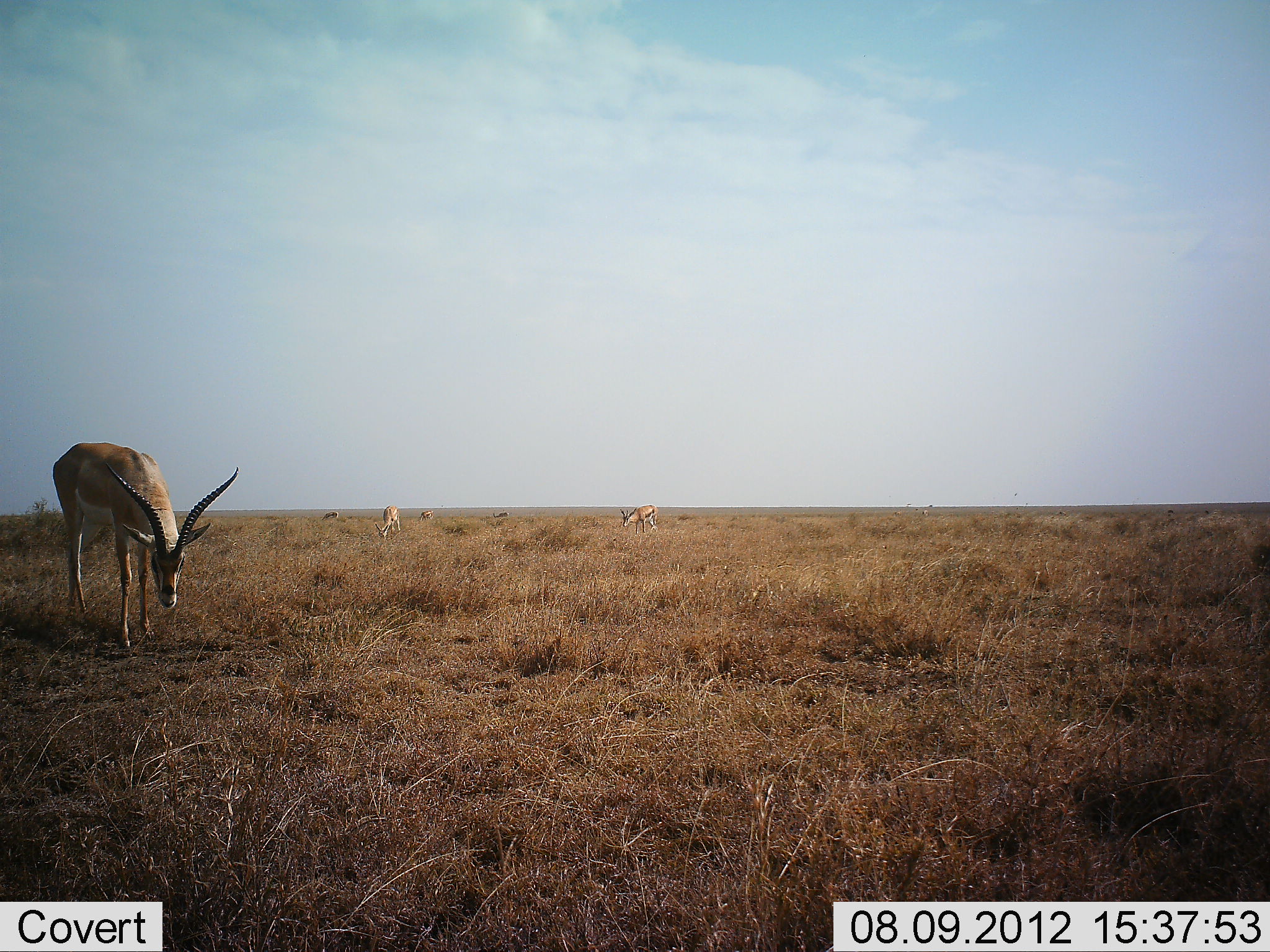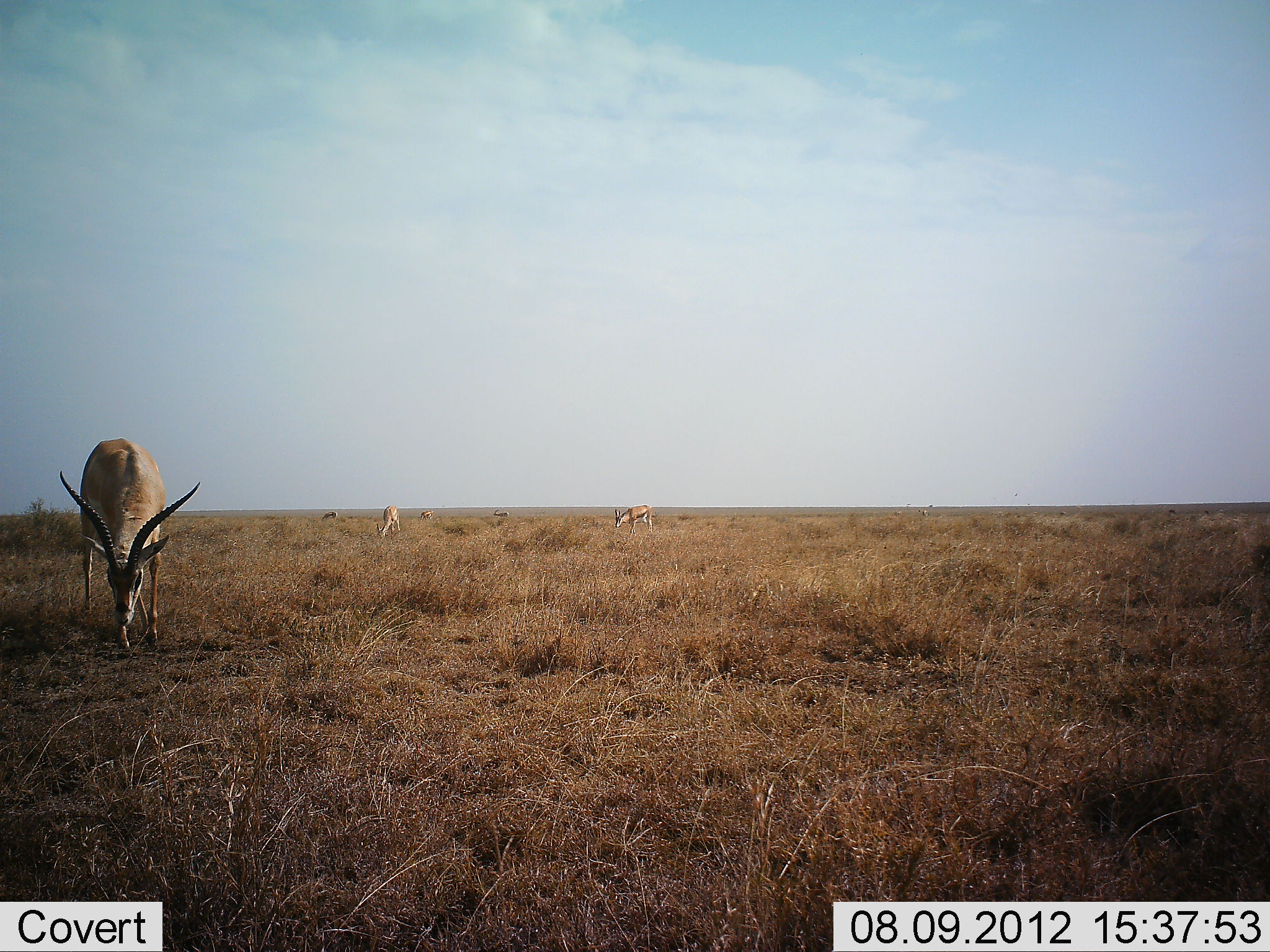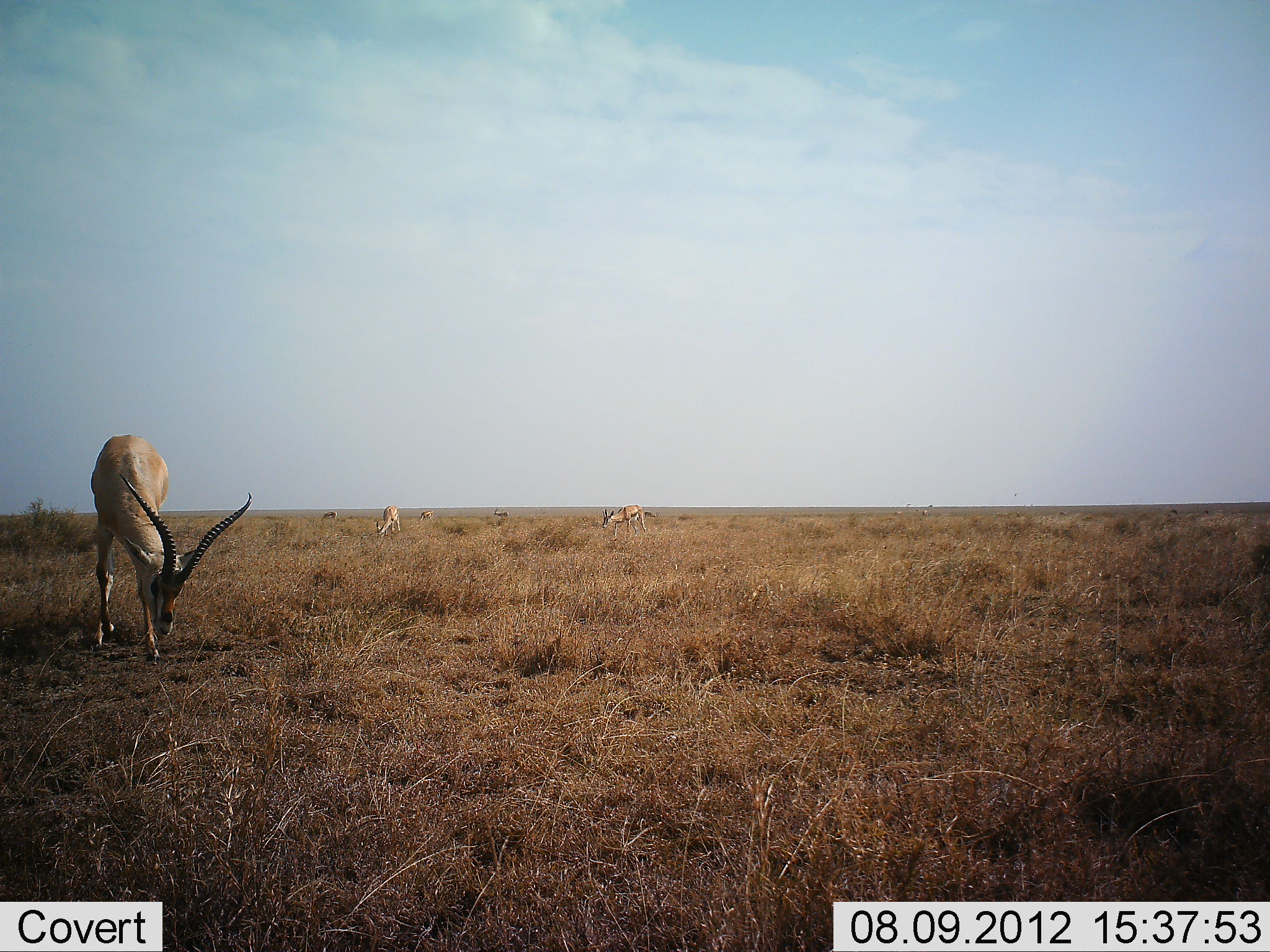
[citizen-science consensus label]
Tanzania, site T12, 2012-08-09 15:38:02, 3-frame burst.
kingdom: Animalia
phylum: Chordata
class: Mammalia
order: Artiodactyla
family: Bovidae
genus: Nanger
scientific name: Nanger granti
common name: grant's gazelle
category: gazellegrants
Gazellegrants (grant's gazelle) (Nanger granti), count 5. Behavior (volunteer vote fractions): standing 20%, resting 0%, moving 10%, interacting 0%. Young present (vote fraction): 10%. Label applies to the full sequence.